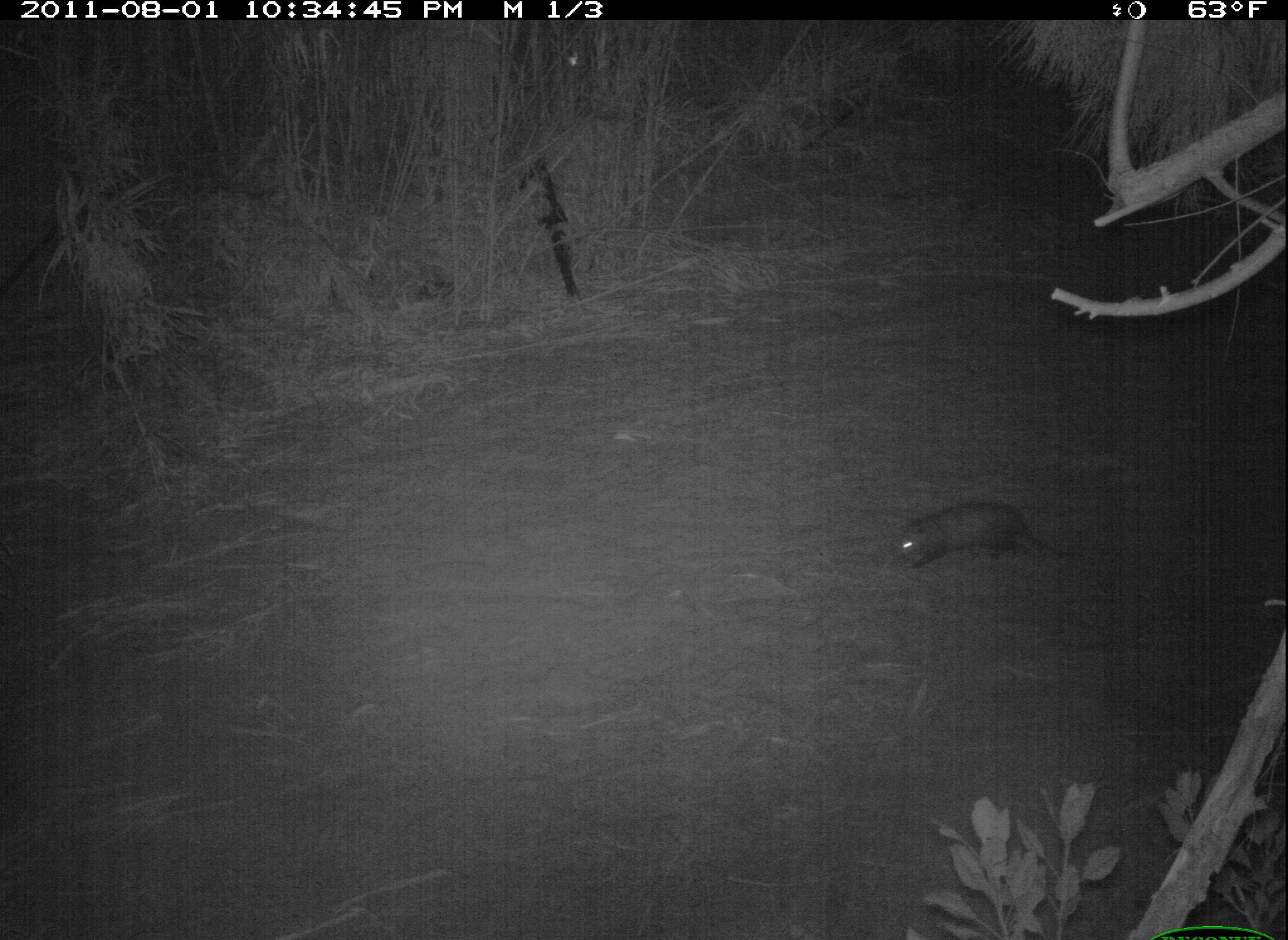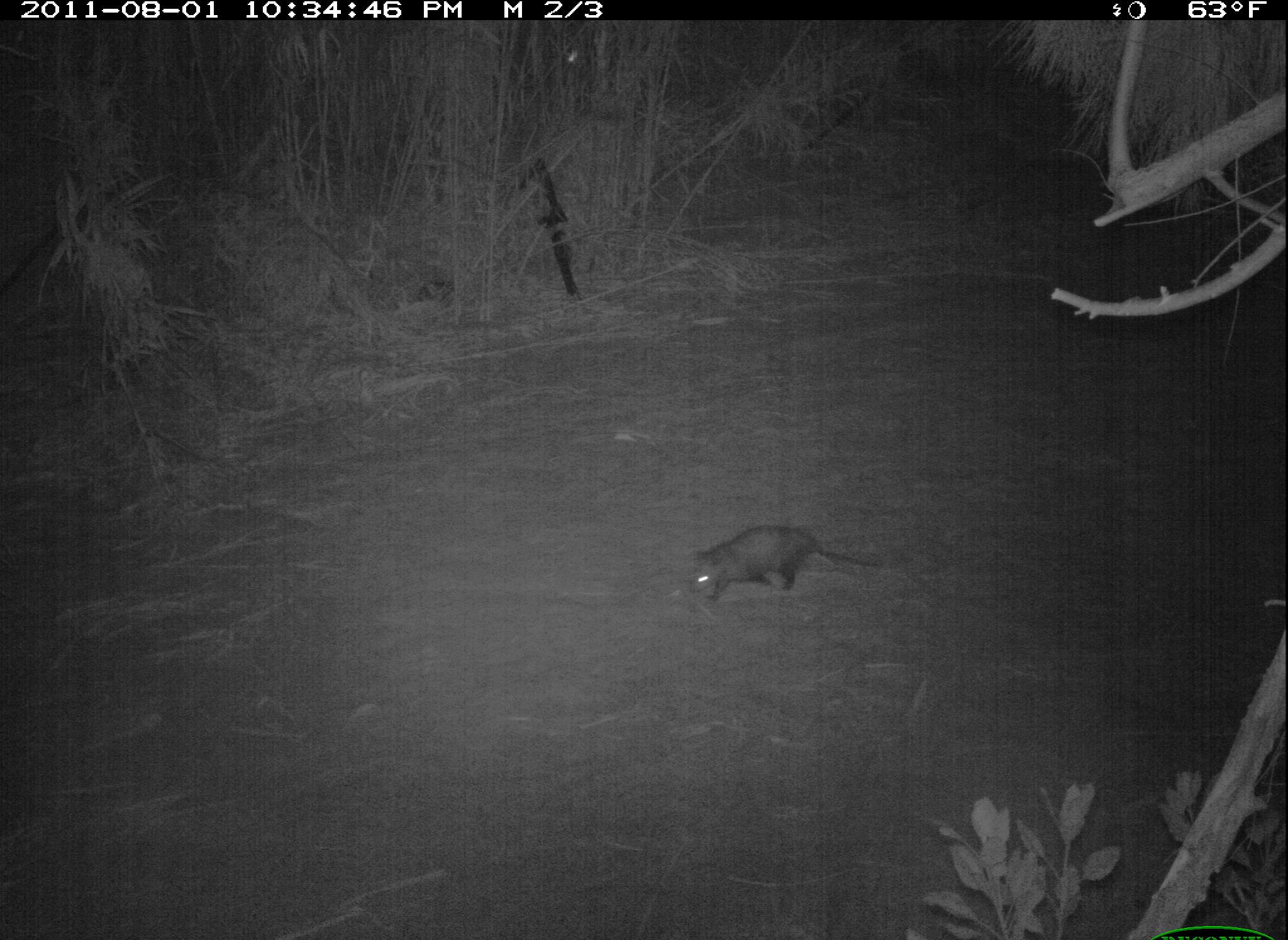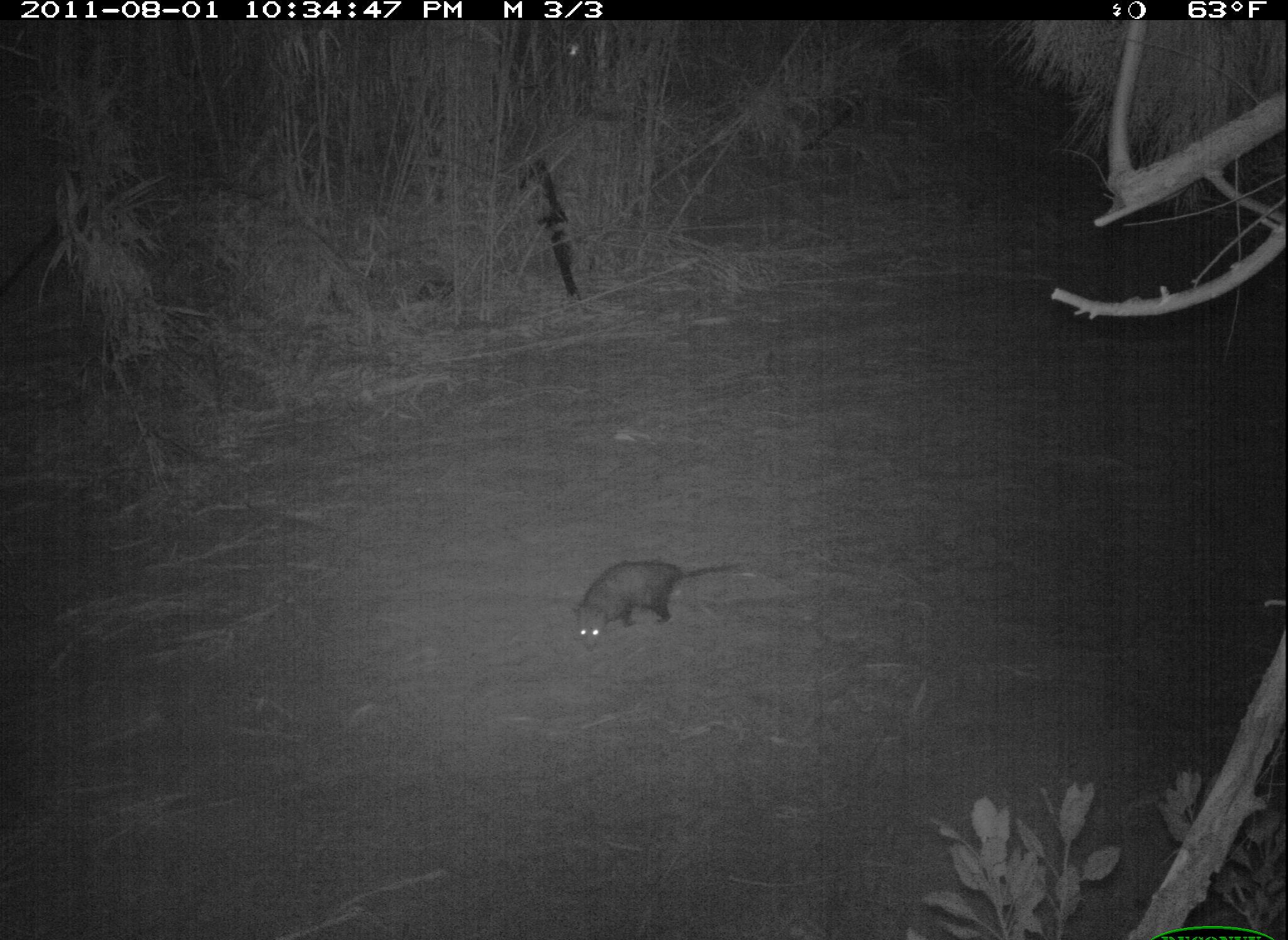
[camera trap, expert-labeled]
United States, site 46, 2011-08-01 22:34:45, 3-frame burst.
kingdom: Animalia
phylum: Chordata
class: Mammalia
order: Didelphimorphia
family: Didelphidae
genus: Didelphis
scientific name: Didelphis virginiana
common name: virginia opossum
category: opossum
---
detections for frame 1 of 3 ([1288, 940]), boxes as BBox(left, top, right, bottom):
opossum: BBox(893, 499, 1083, 568)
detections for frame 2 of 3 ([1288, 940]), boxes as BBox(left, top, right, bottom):
opossum: BBox(667, 499, 882, 625)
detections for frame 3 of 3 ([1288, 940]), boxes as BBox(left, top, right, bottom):
opossum: BBox(560, 535, 752, 657)